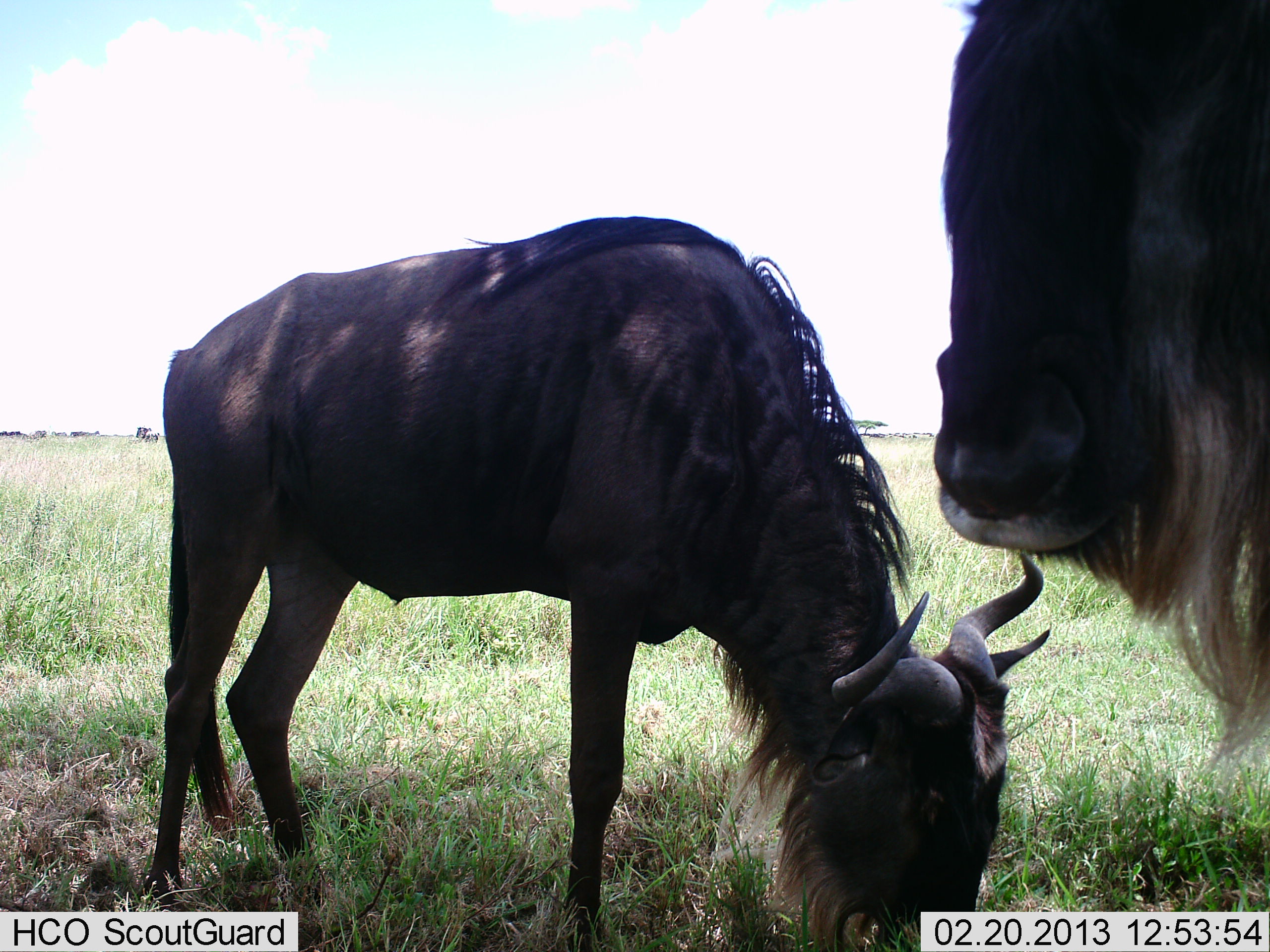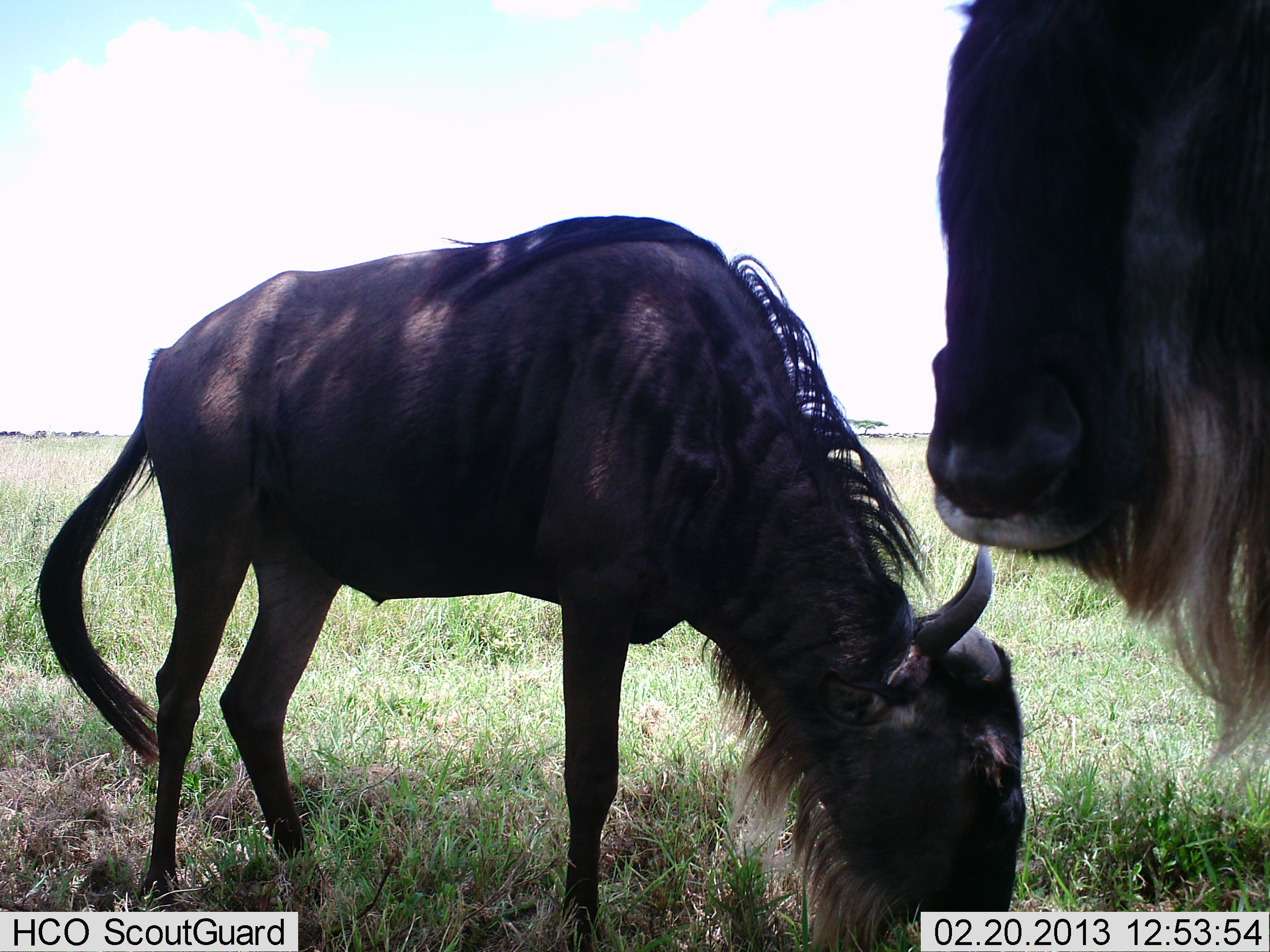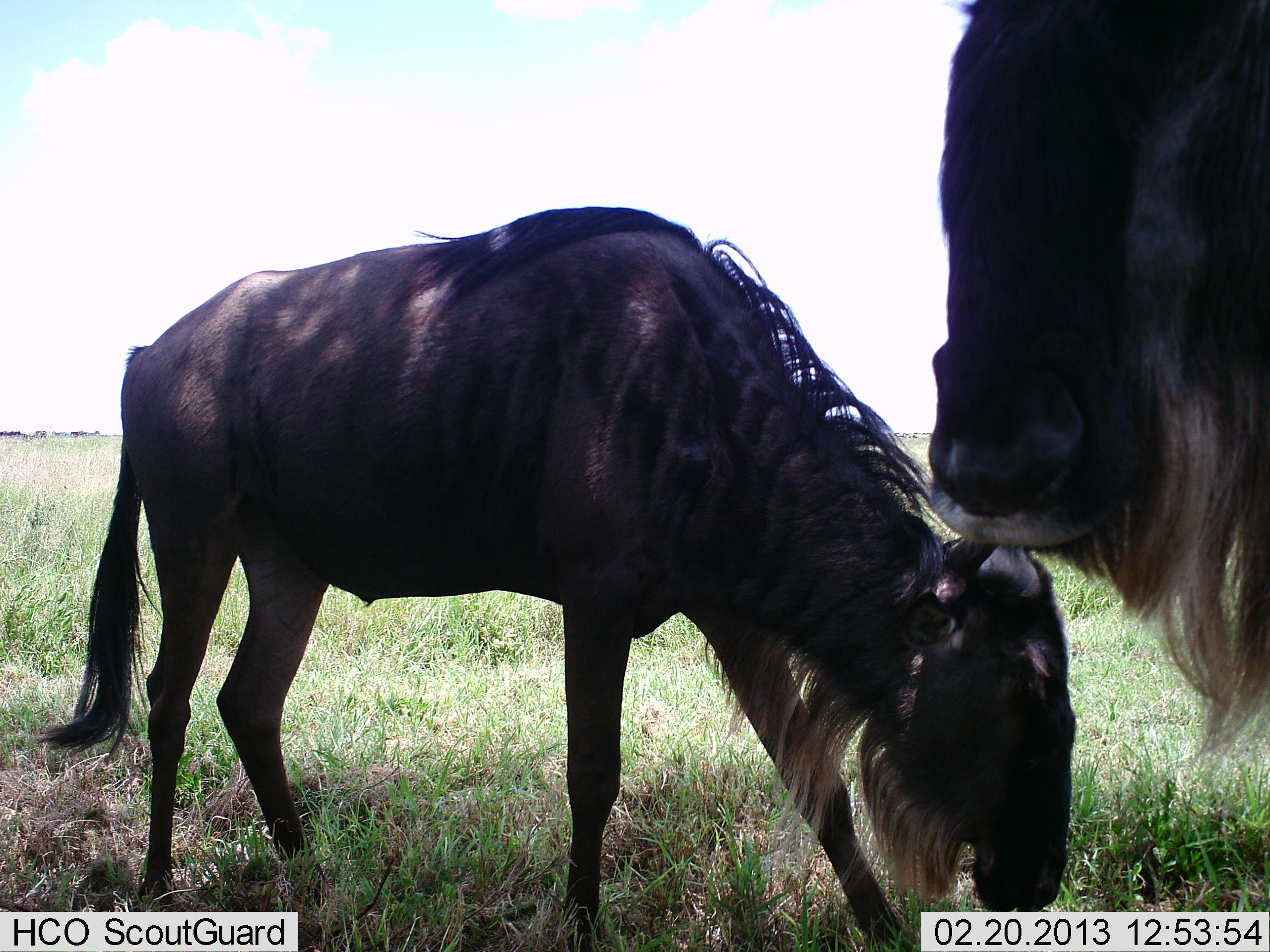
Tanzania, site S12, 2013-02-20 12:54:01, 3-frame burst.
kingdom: Animalia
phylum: Chordata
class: Mammalia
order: Artiodactyla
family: Bovidae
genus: Connochaetes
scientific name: Connochaetes taurinus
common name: blue wildebeest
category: wildebeest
Wildebeest (blue wildebeest) (Connochaetes taurinus), count 2. Behavior (volunteer vote fractions): standing 80%, resting 5%, moving 7%, interacting 5%. Young present (vote fraction): 12%. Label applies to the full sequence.